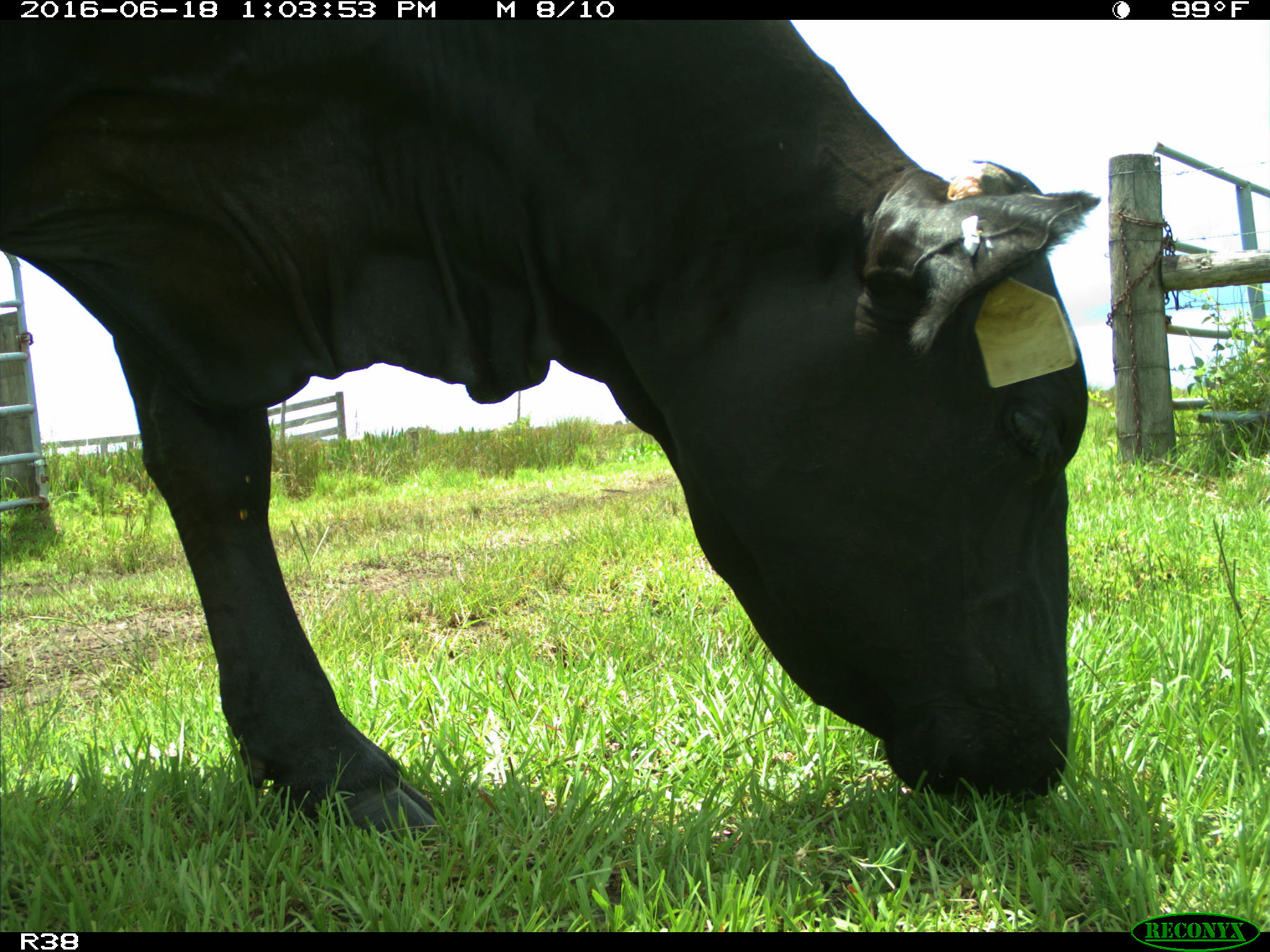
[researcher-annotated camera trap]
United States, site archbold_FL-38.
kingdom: Animalia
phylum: Chordata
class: Mammalia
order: Artiodactyla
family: Bovidae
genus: Bos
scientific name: Bos taurus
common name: domestic cow